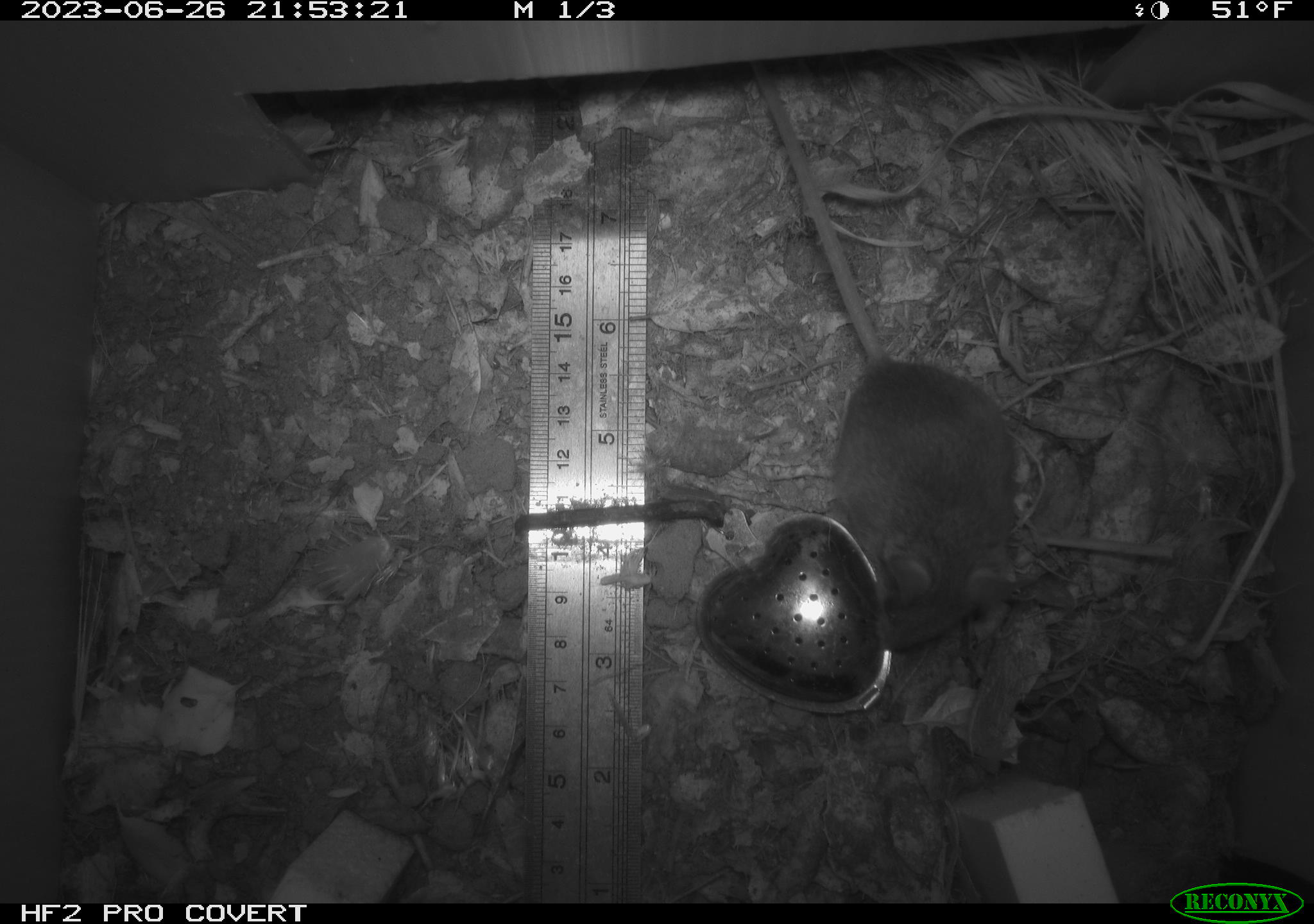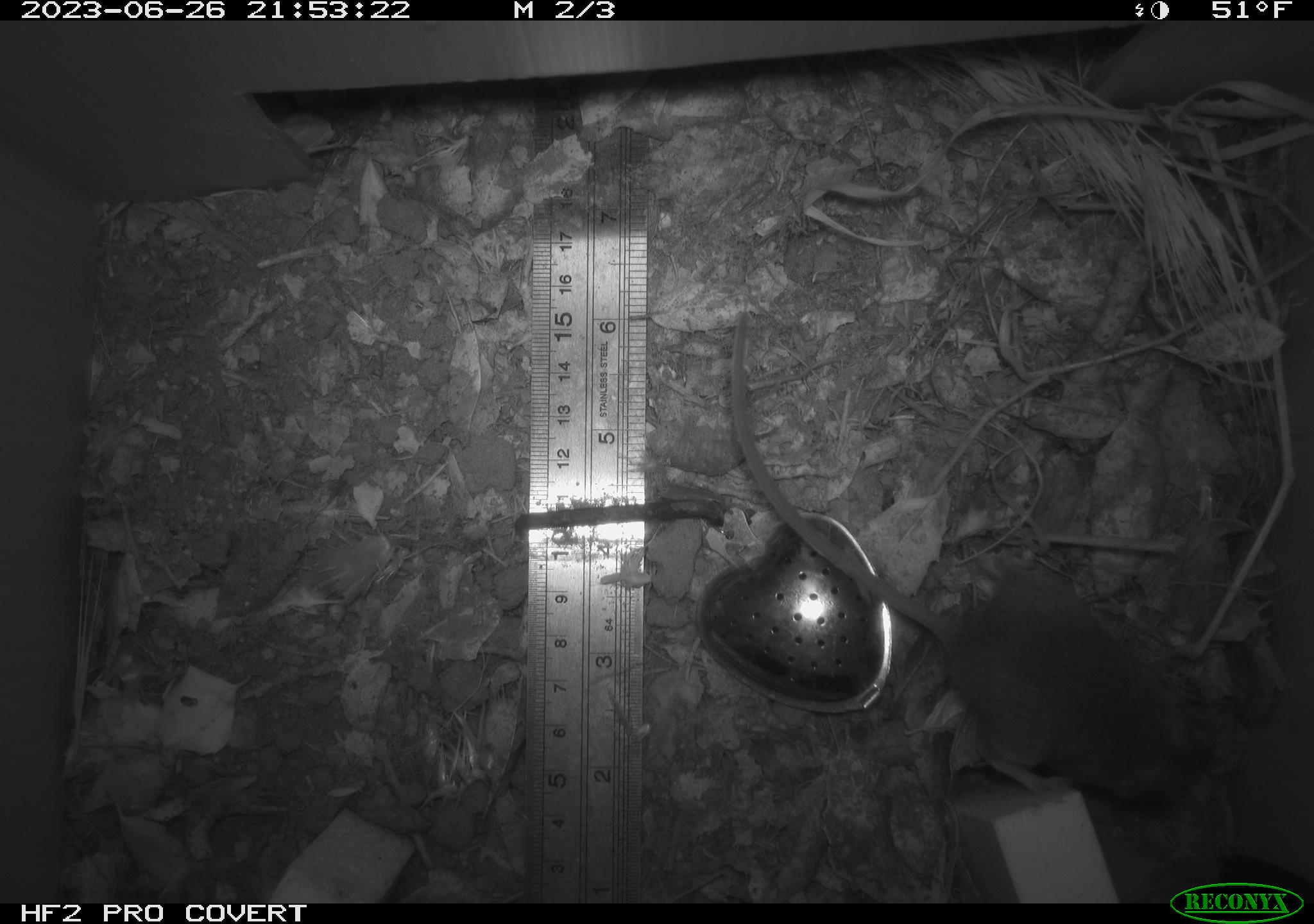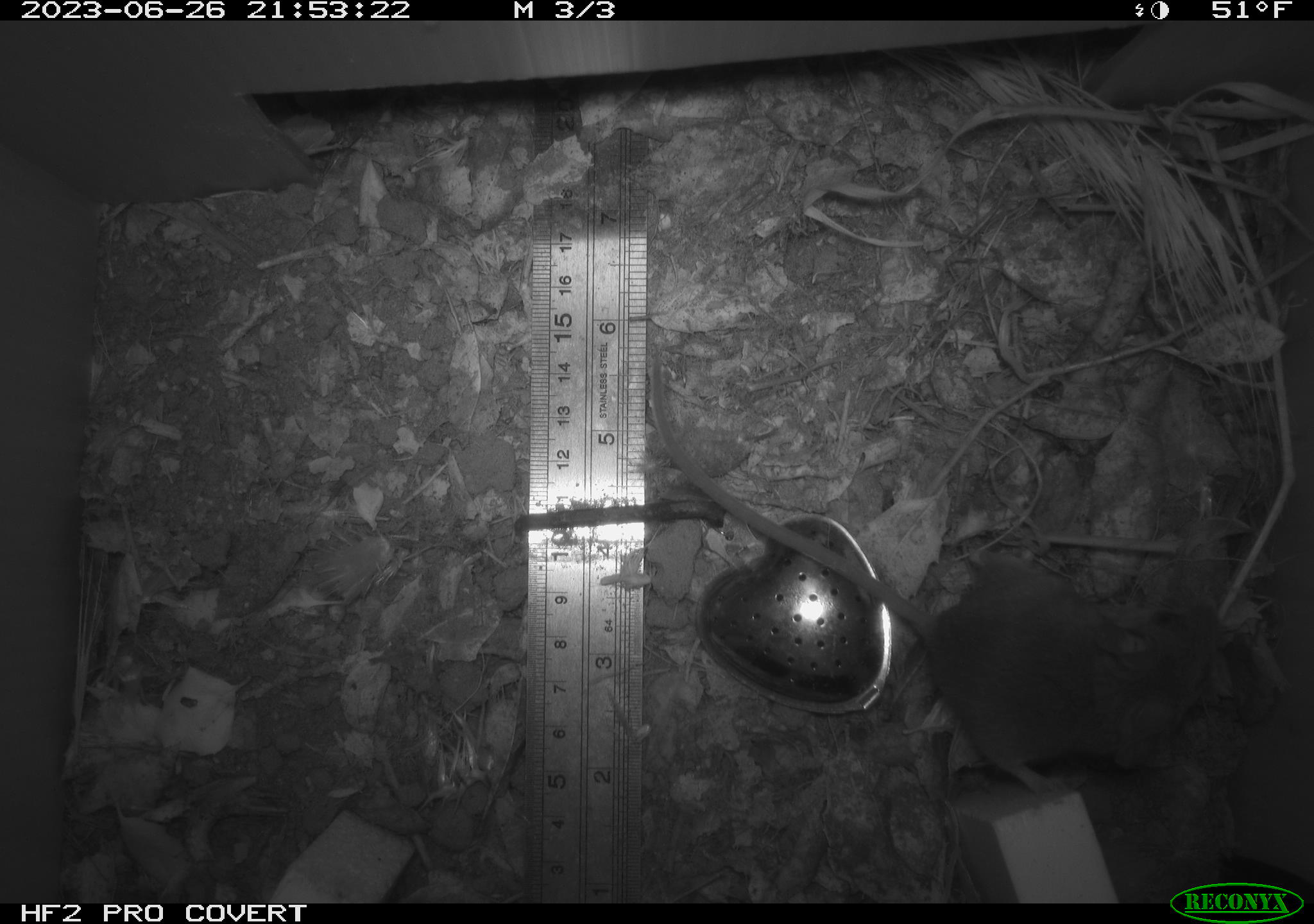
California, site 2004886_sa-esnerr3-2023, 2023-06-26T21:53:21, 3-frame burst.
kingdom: Animalia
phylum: Chordata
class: Mammalia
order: Rodentia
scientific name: Rodentia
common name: mouse species